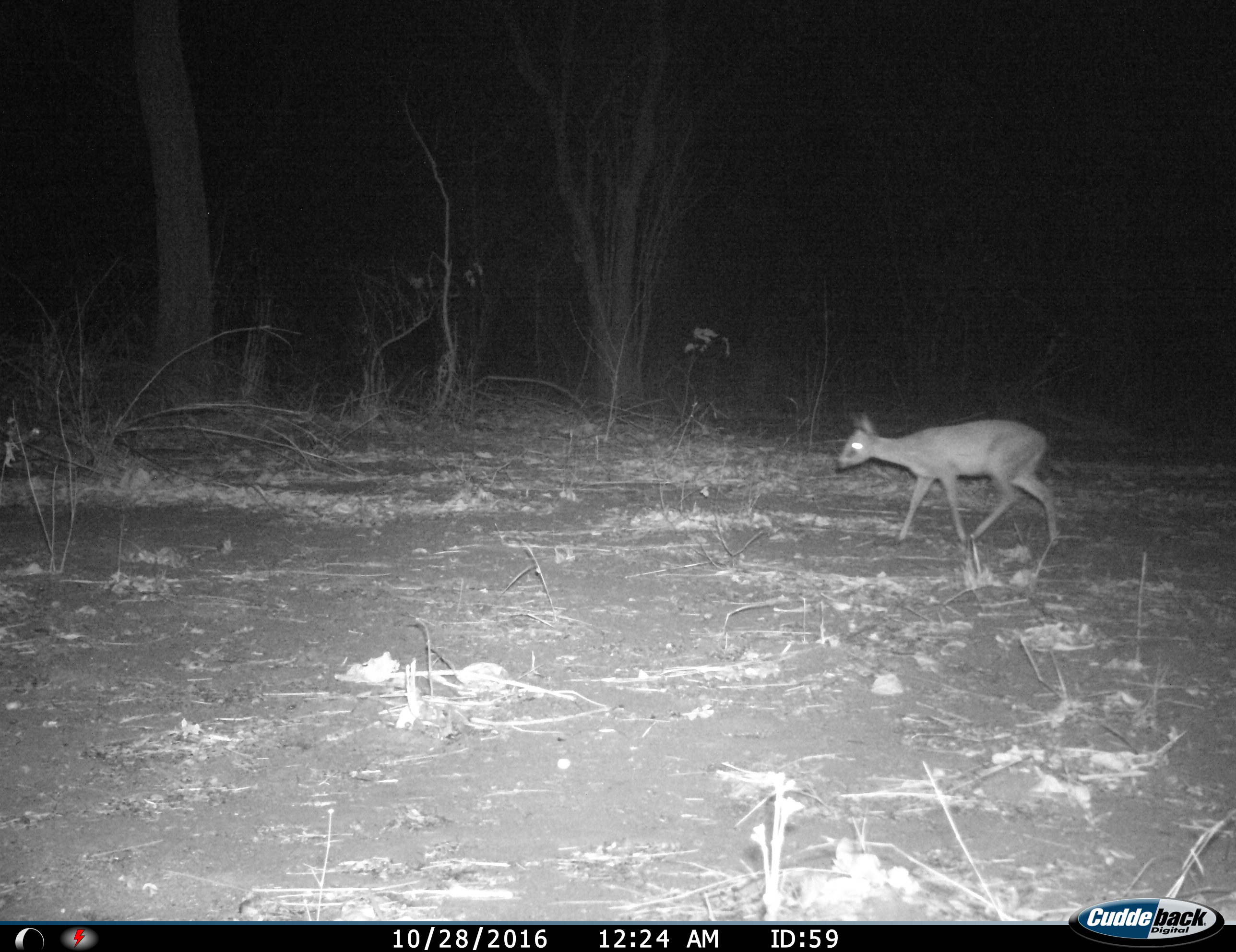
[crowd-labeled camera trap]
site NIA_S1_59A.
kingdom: Animalia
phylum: Chordata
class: Mammalia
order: Artiodactyla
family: Bovidae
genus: Sylvicapra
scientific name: Sylvicapra grimmia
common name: common duiker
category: duikercommongrey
Duikercommongrey (common duiker) (Sylvicapra grimmia), count 1. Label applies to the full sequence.